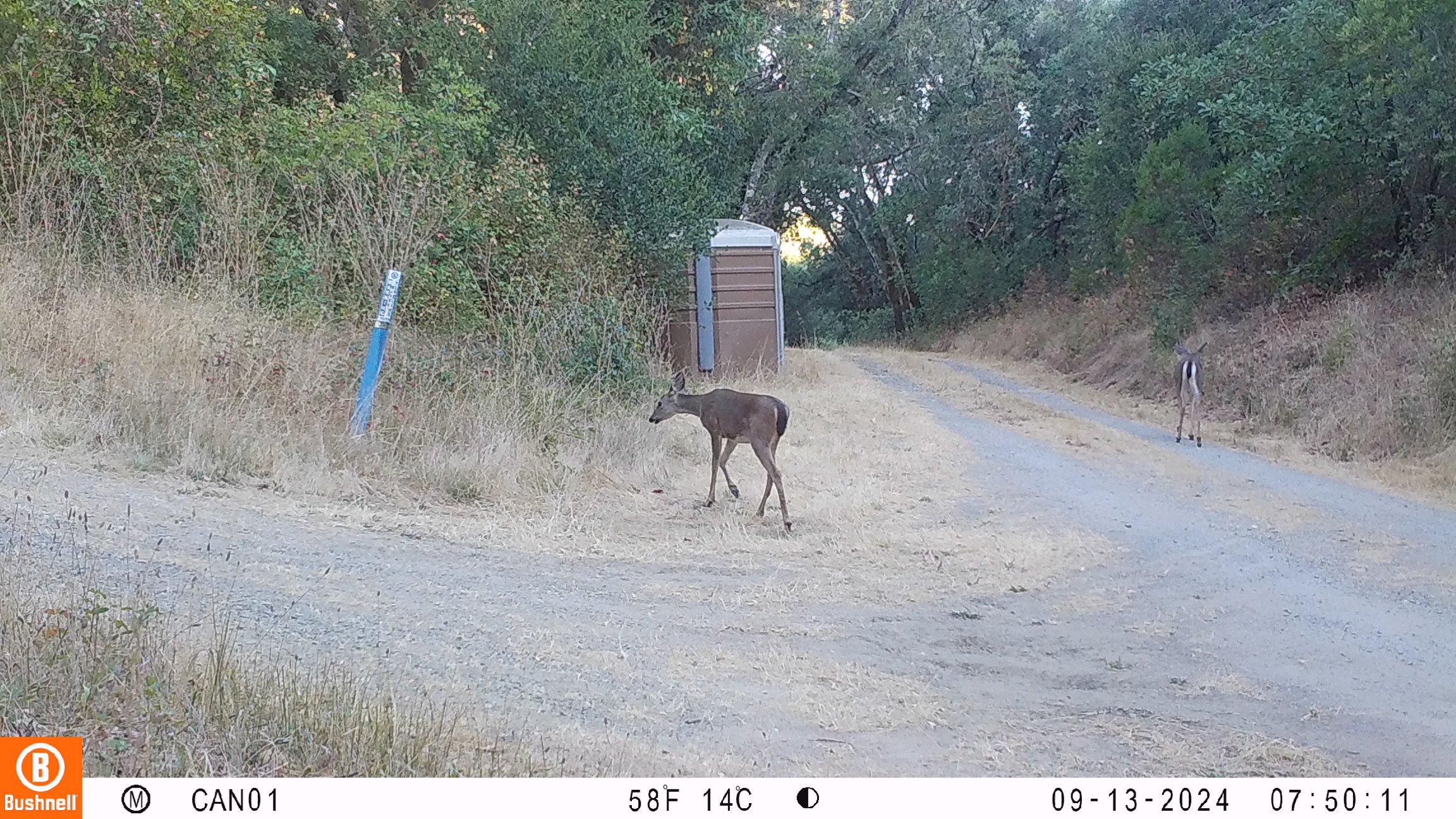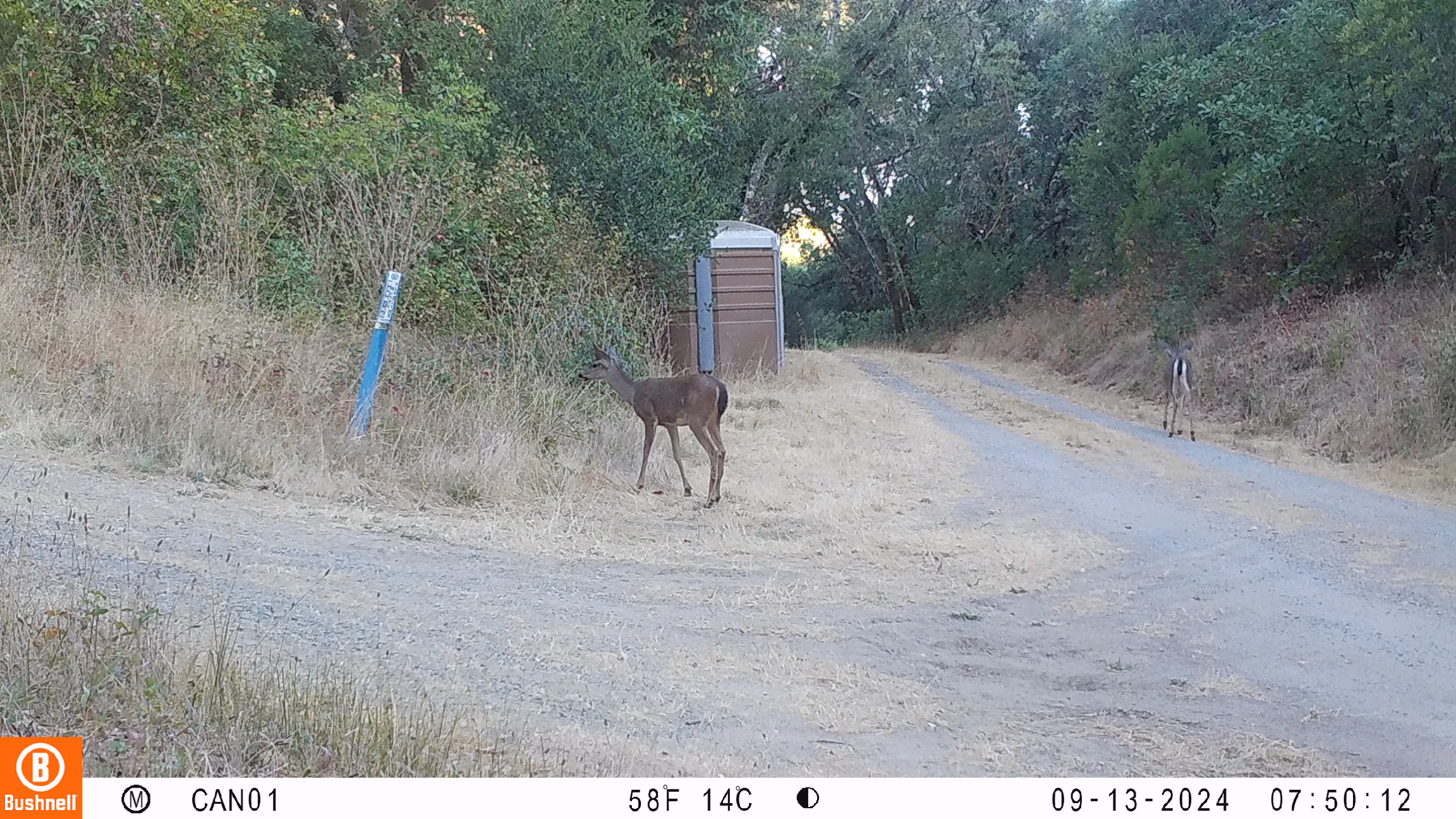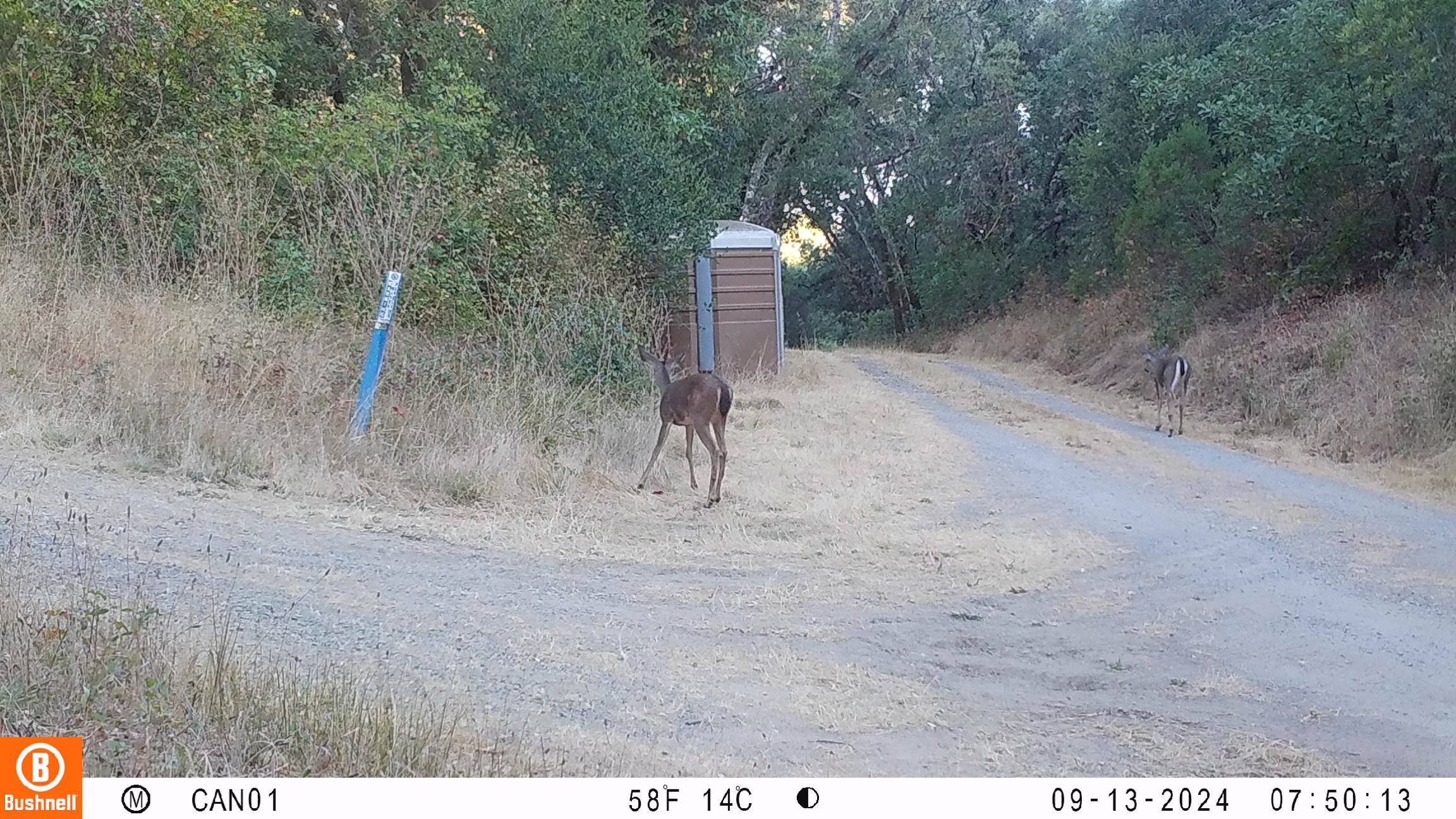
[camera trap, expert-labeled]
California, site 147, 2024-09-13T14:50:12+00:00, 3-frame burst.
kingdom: Animalia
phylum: Chordata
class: Mammalia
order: Artiodactyla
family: Cervidae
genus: Odocoileus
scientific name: Odocoileus hemionus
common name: mule deer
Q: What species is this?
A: Mule deer (Odocoileus hemionus).